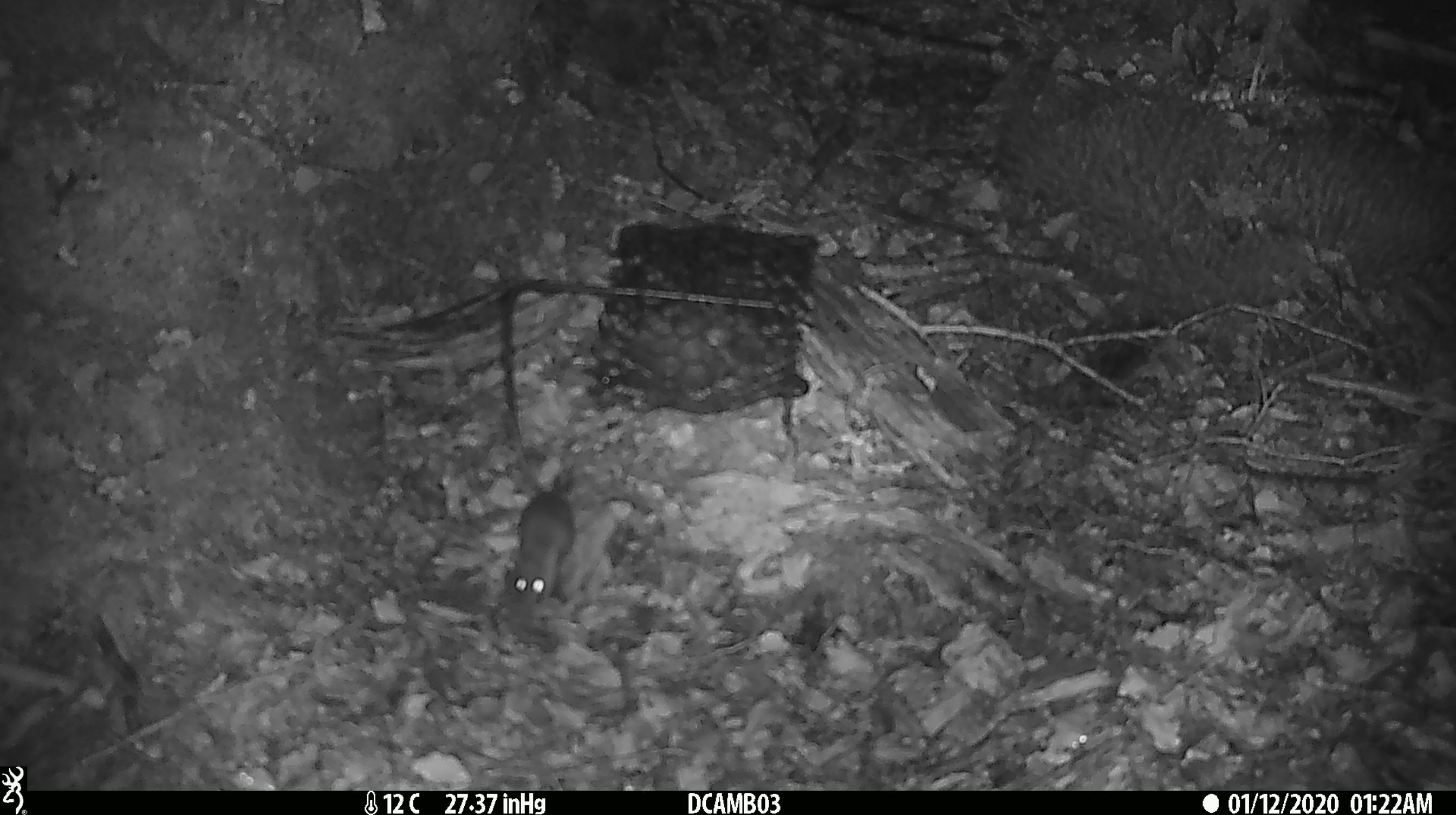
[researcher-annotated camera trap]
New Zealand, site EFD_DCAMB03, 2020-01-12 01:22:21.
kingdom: Animalia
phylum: Chordata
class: Mammalia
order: Rodentia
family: Muridae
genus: Mus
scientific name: Mus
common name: mouse